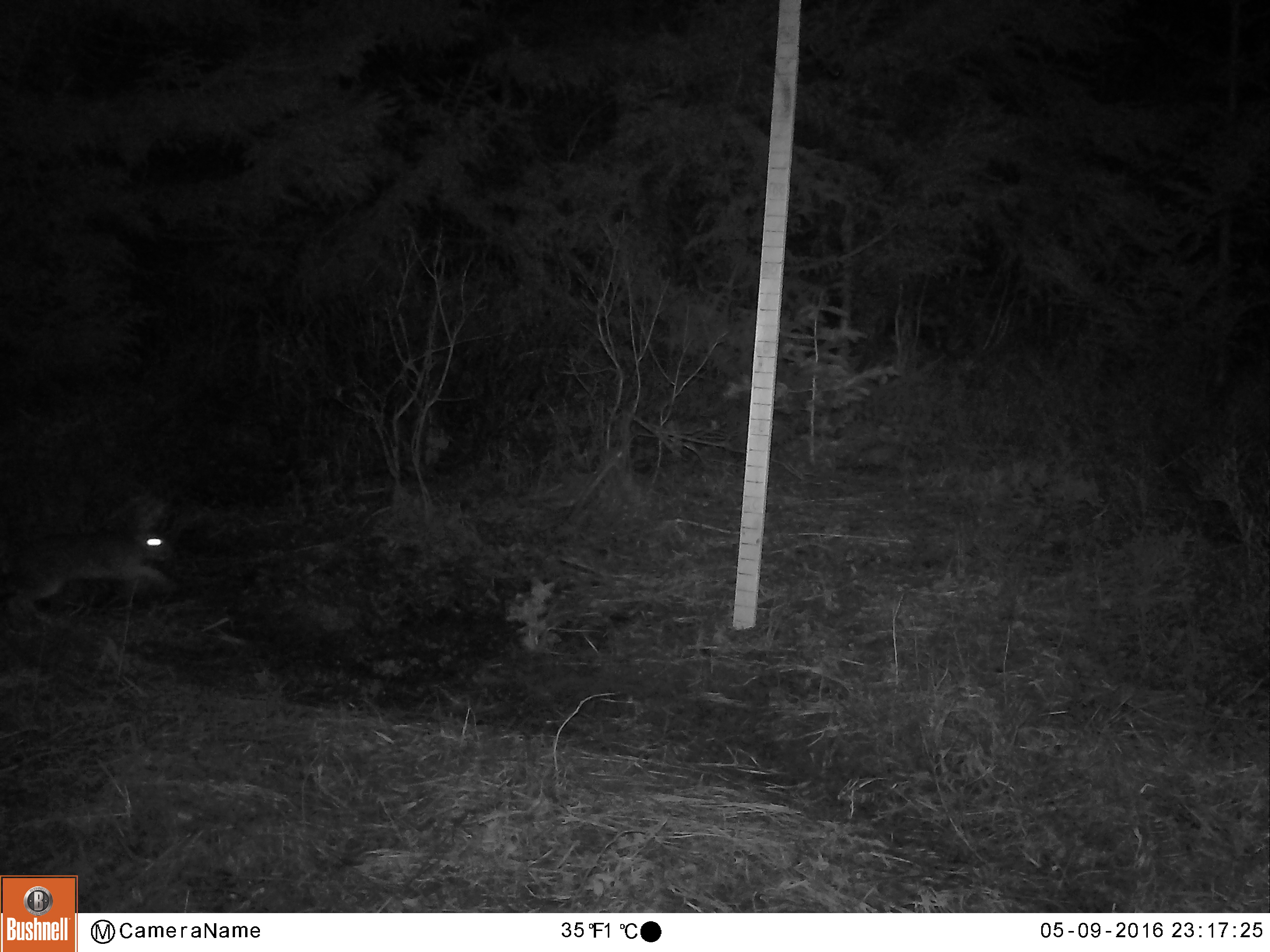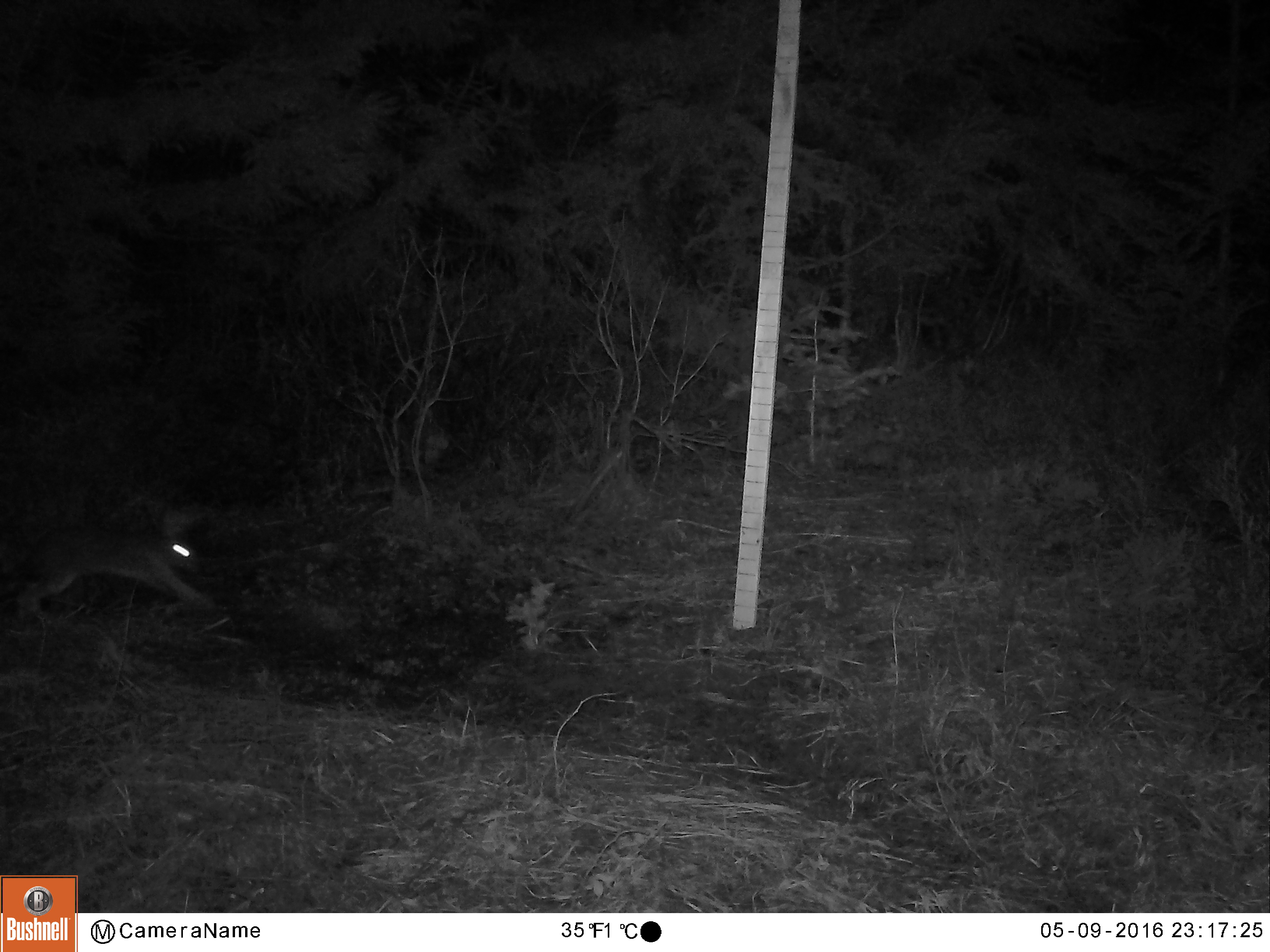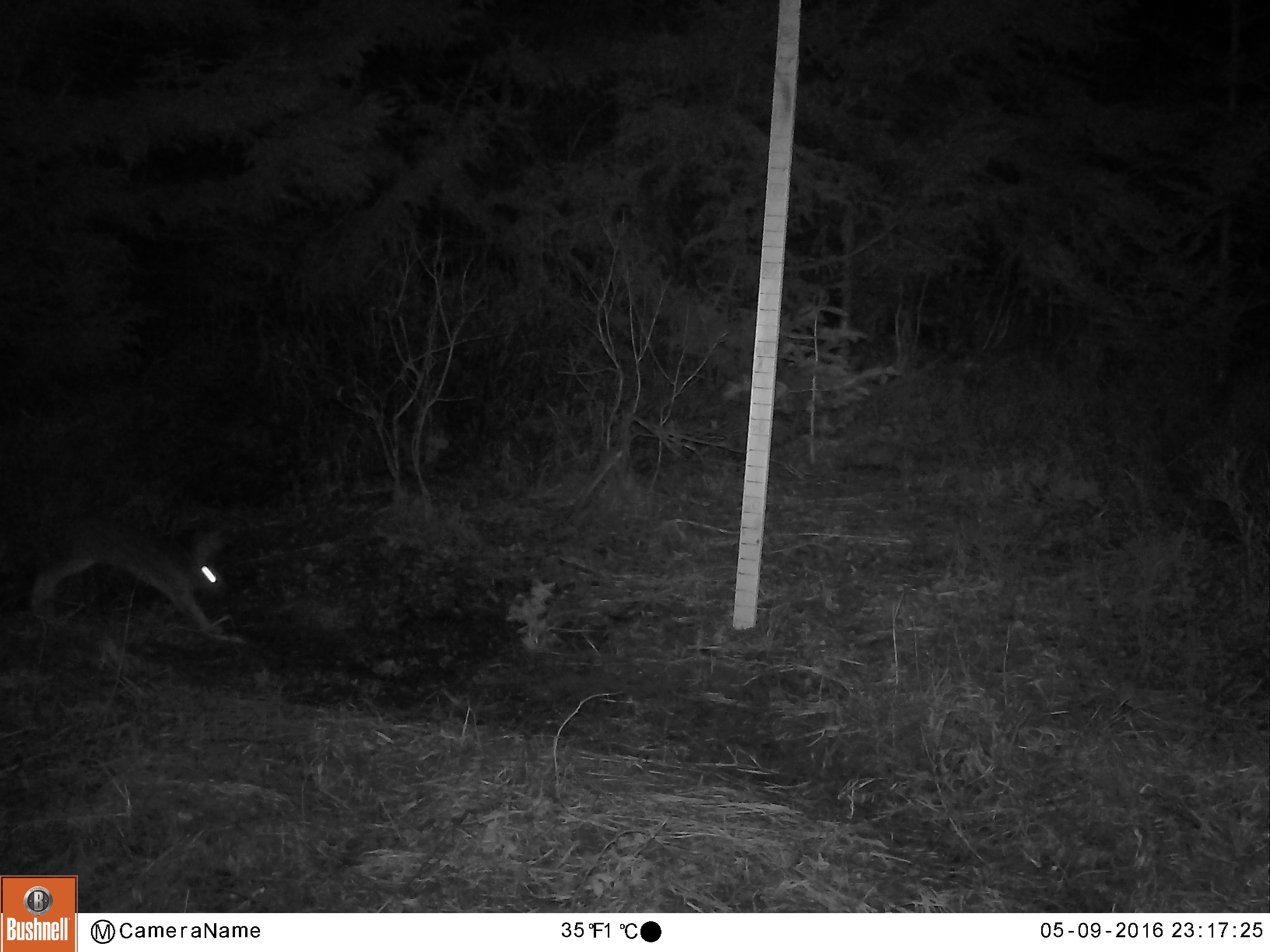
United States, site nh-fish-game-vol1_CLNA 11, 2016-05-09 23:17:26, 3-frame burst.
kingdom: Animalia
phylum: Chordata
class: Mammalia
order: Lagomorpha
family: Leporidae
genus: Lepus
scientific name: Lepus americanus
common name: snowshoe hare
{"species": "snowshoe hare (Lepus americanus)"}